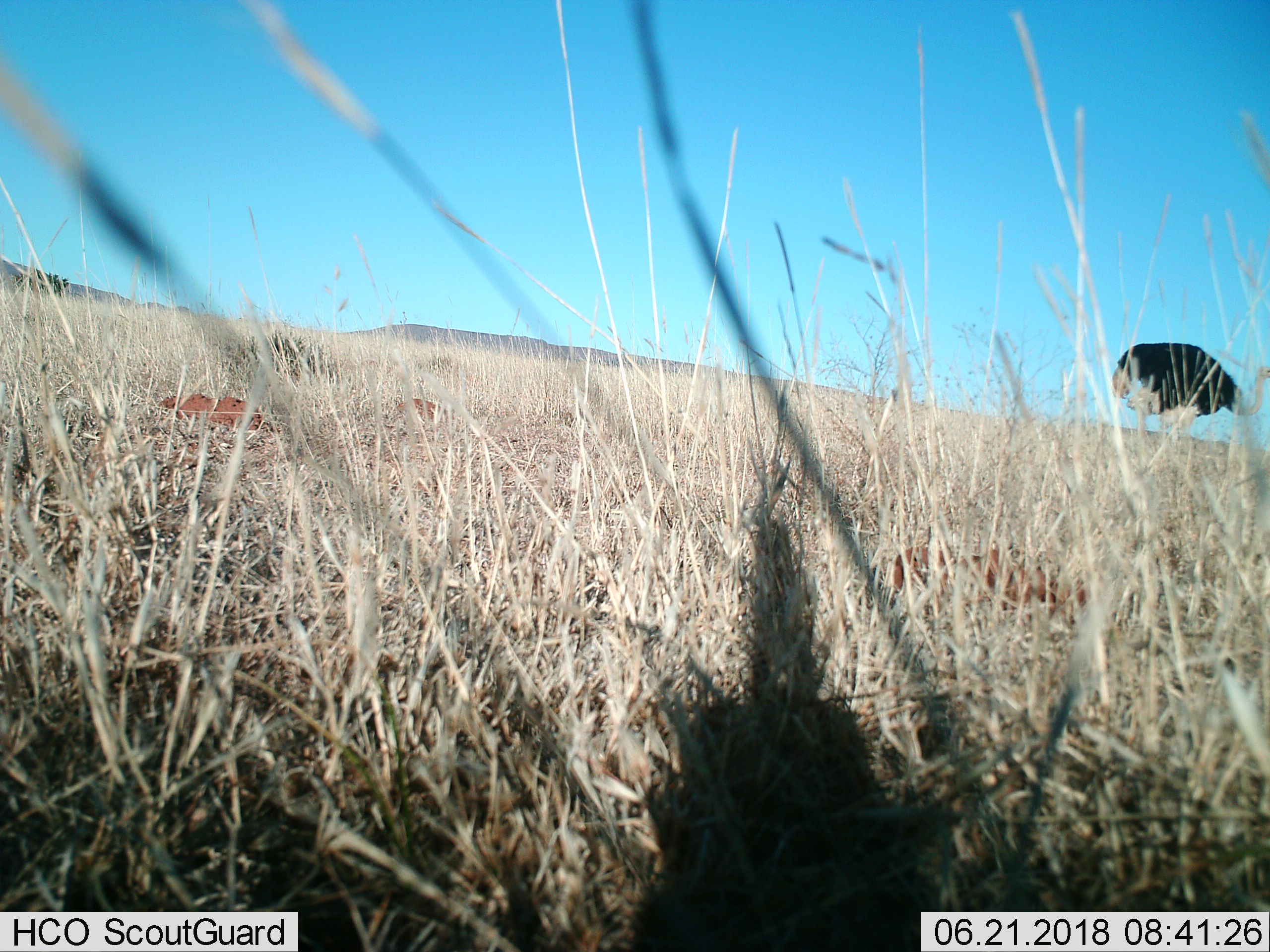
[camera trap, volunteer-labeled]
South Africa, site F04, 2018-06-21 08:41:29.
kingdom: Animalia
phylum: Chordata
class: Aves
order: Struthioniformes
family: Struthionidae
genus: Struthio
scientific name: Struthio camelus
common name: ostrich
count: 1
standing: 40%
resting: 0%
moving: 60%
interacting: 0%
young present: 0%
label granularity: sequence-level